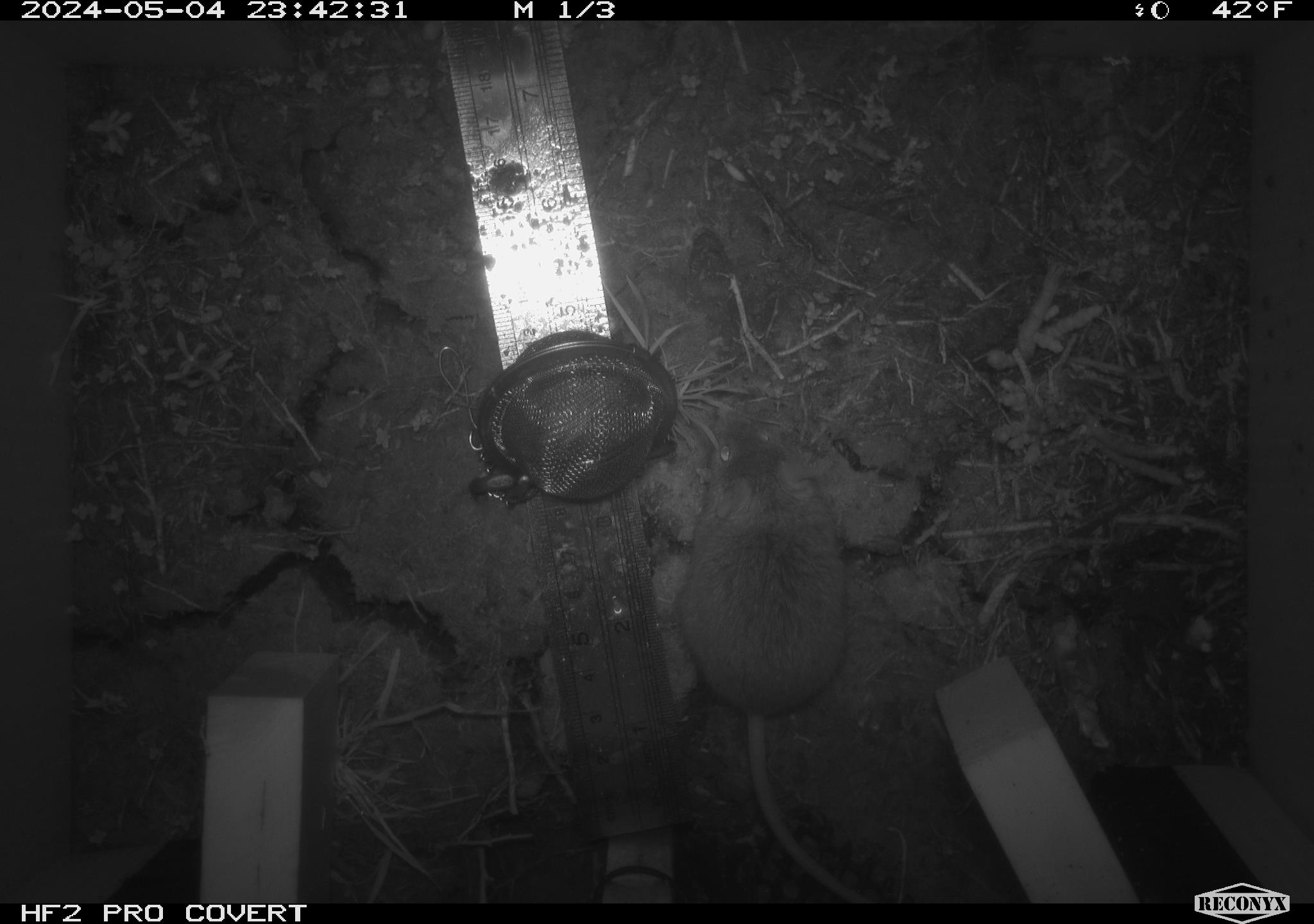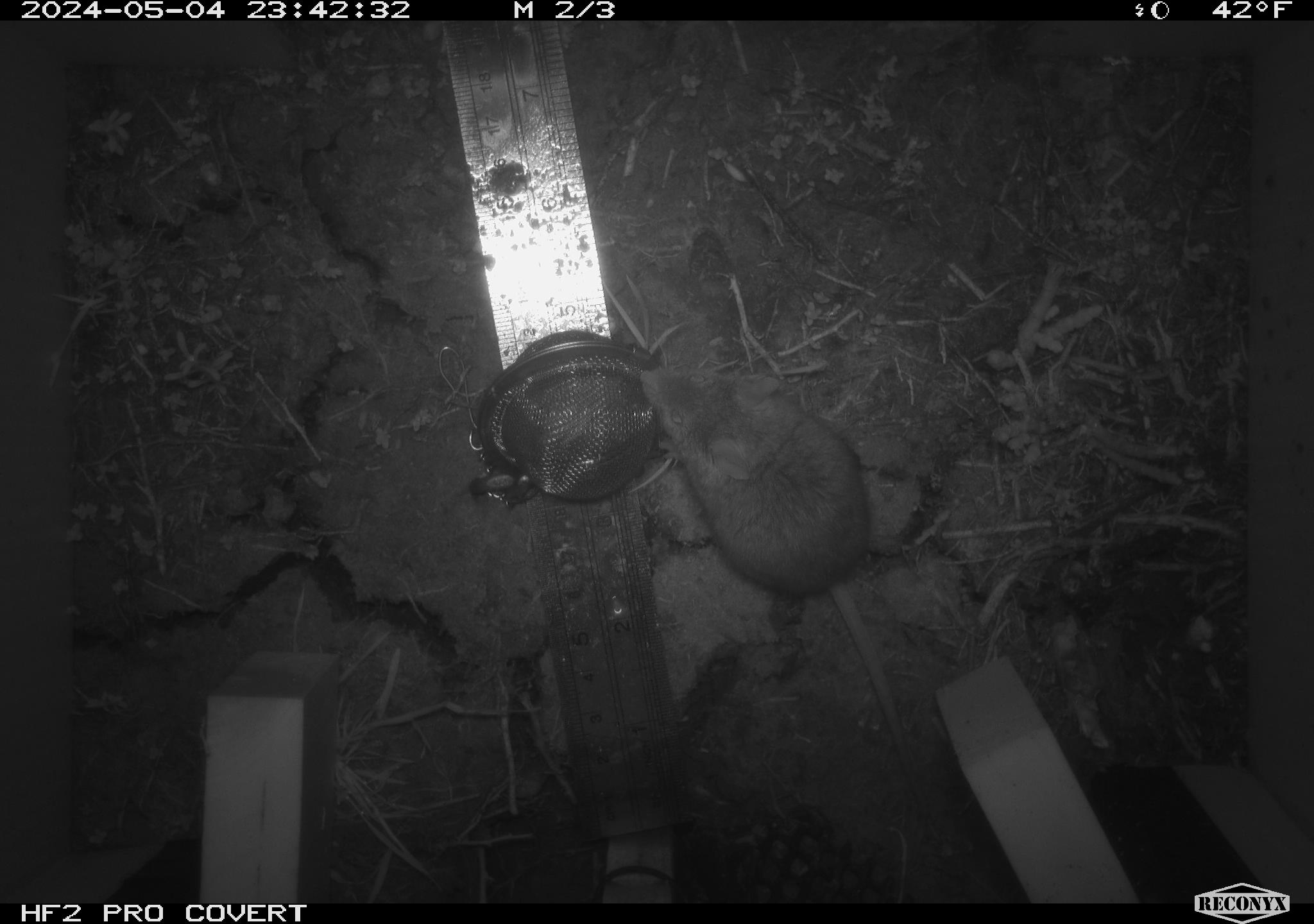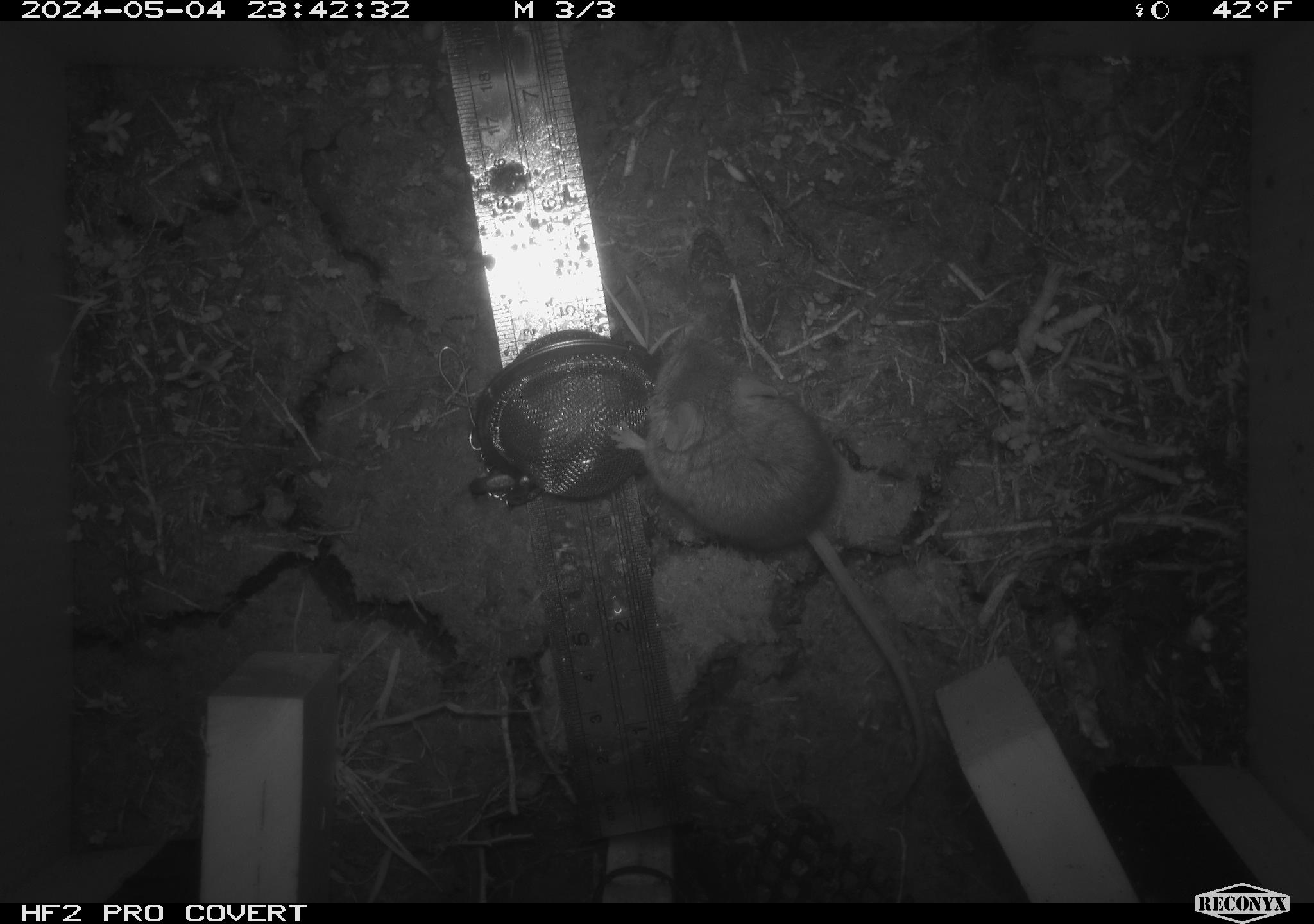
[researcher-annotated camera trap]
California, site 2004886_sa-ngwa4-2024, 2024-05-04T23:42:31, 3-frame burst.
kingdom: Animalia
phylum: Chordata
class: Mammalia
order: Rodentia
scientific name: Rodentia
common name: mouse species